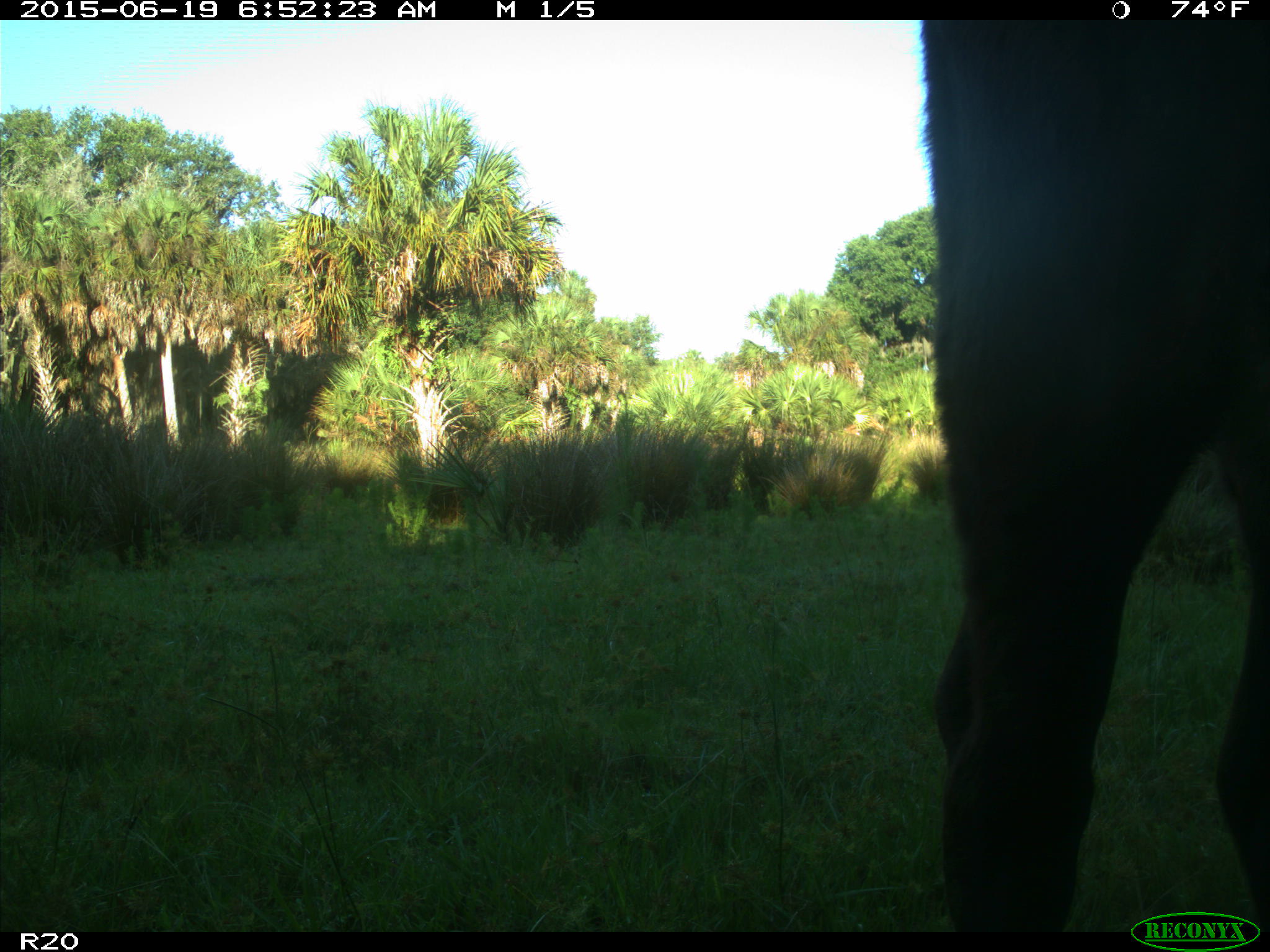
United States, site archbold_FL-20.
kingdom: Animalia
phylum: Chordata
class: Mammalia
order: Artiodactyla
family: Bovidae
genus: Bos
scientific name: Bos taurus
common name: domestic cow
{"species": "Bos taurus (domestic cow)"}